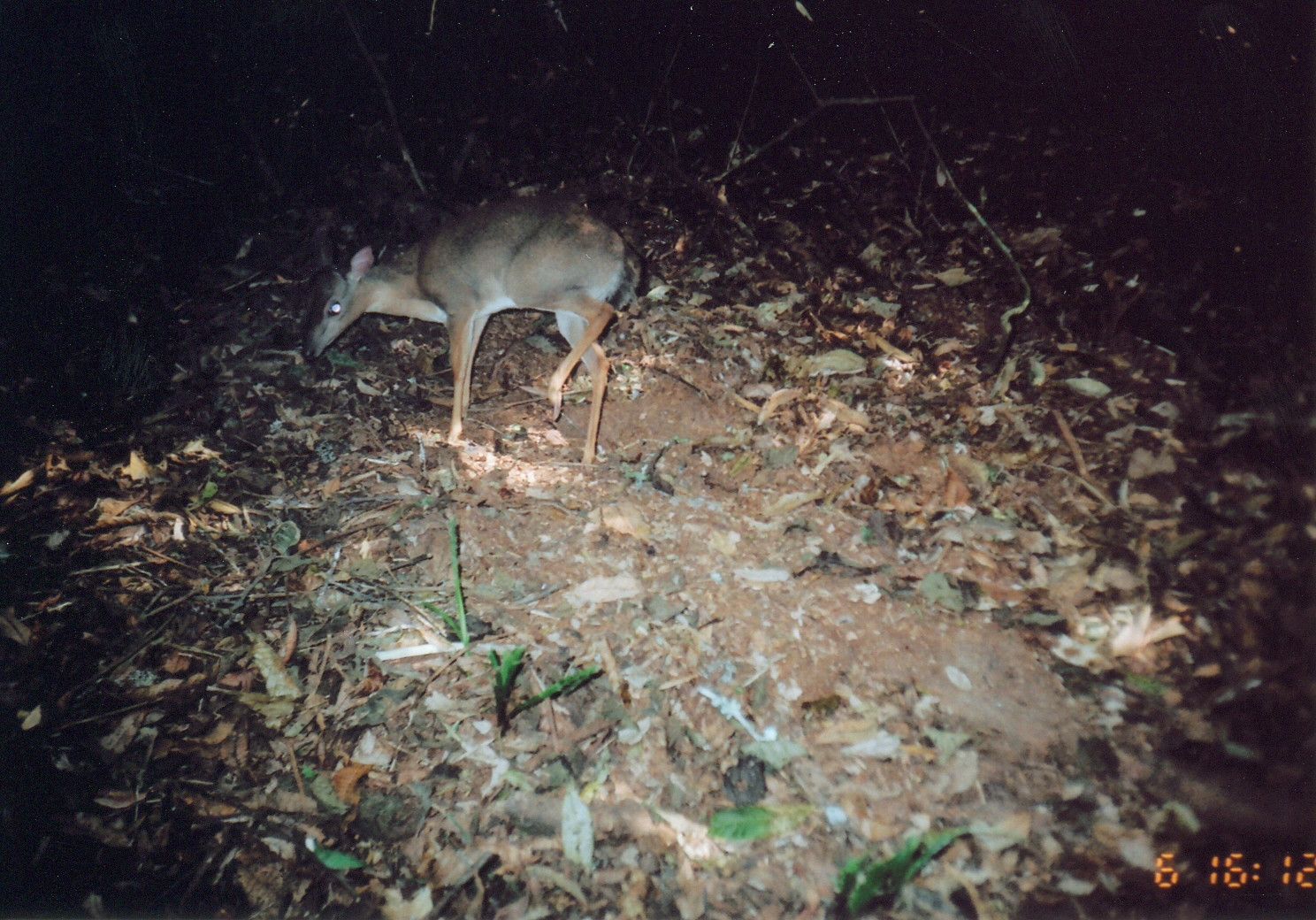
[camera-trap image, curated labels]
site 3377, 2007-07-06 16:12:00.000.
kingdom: Animalia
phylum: Chordata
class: Mammalia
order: Artiodactyla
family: Bovidae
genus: Nesotragus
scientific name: Nesotragus moschatus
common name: suni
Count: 1.